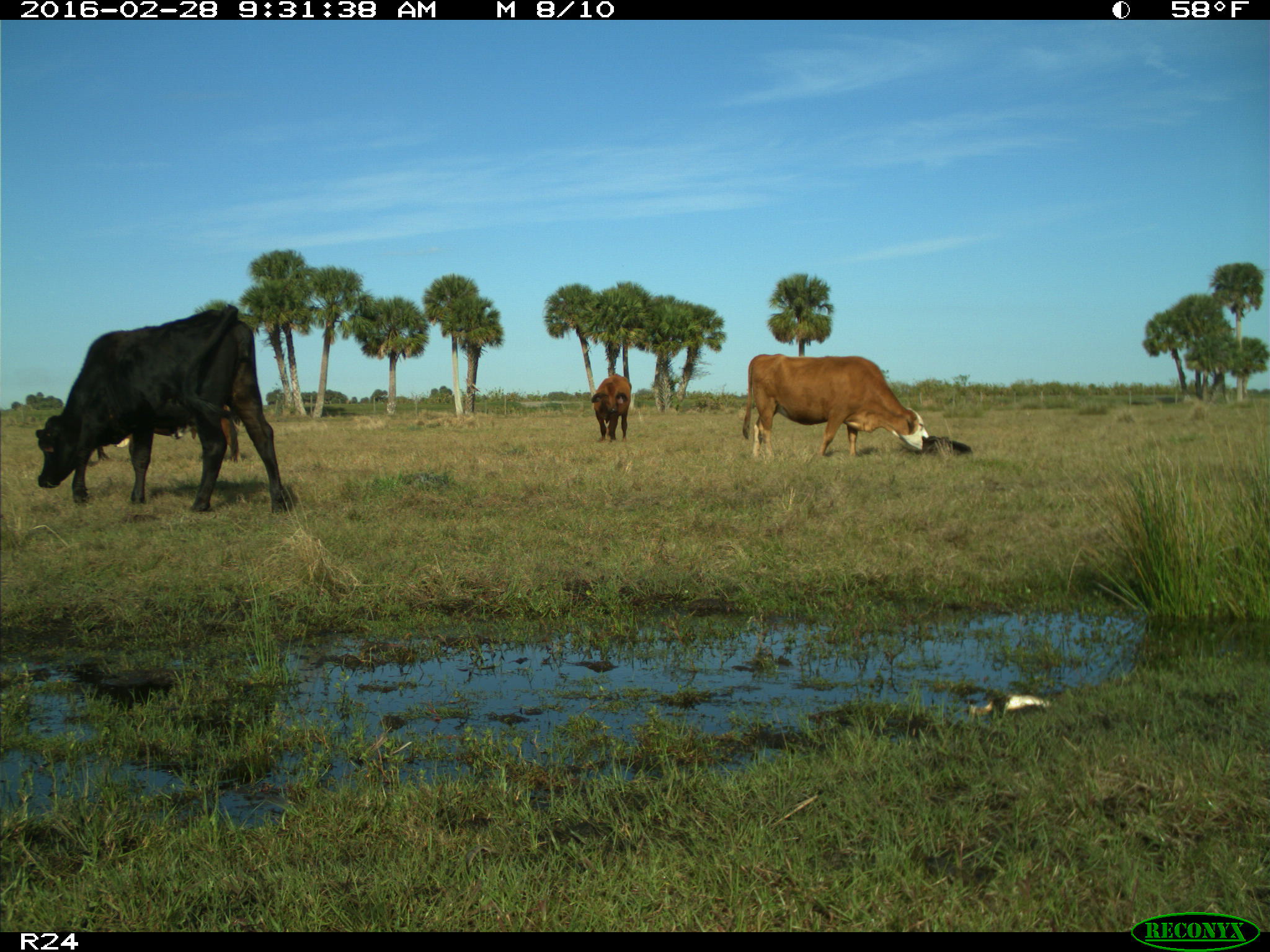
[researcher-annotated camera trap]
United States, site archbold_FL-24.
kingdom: Animalia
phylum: Chordata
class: Mammalia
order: Artiodactyla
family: Bovidae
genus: Bos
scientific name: Bos taurus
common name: domestic cow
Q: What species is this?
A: Bos taurus (domestic cow).